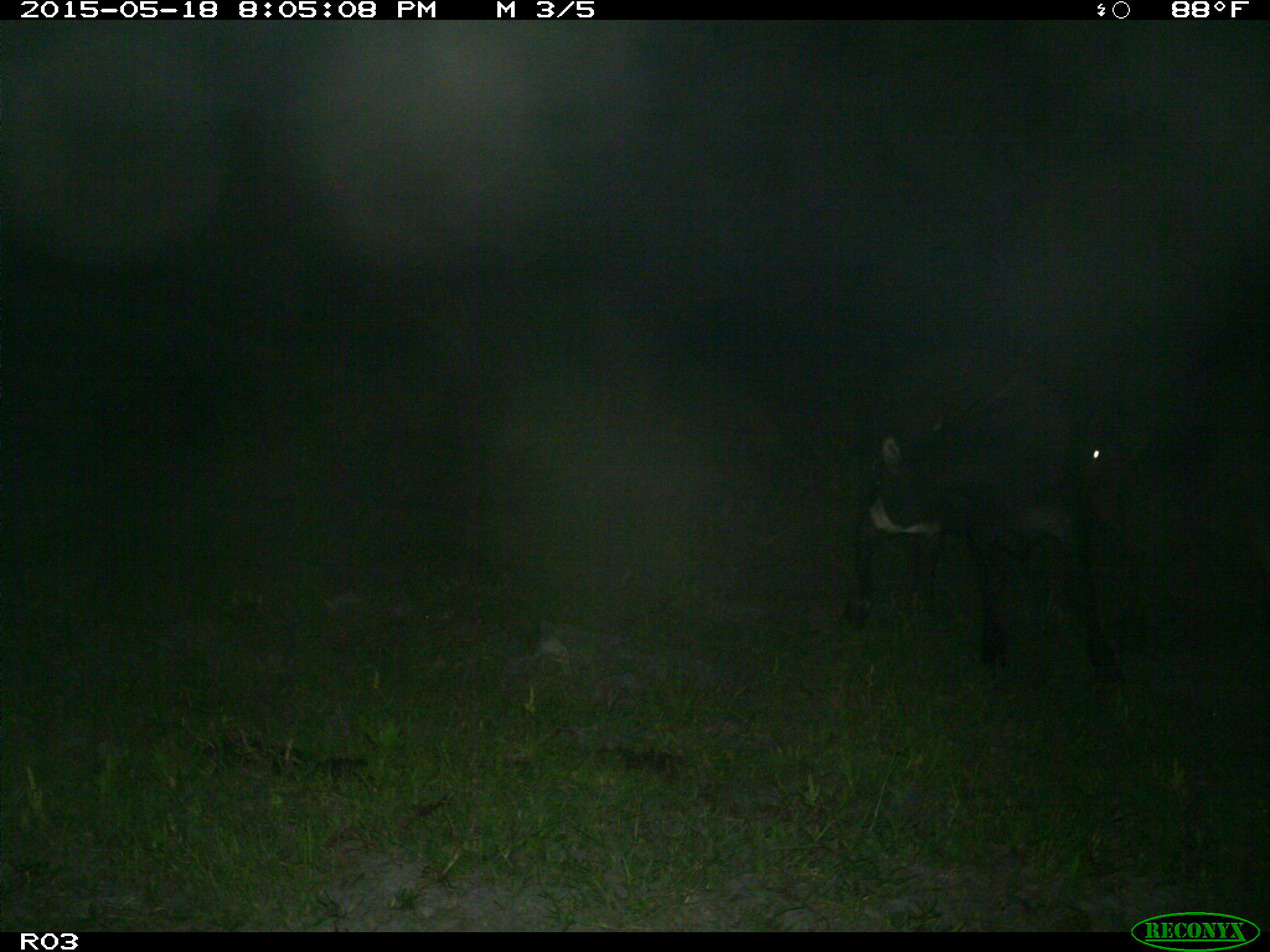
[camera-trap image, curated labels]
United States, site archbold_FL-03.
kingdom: Animalia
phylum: Chordata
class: Mammalia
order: Artiodactyla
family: Bovidae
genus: Bos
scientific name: Bos taurus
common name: domestic cow